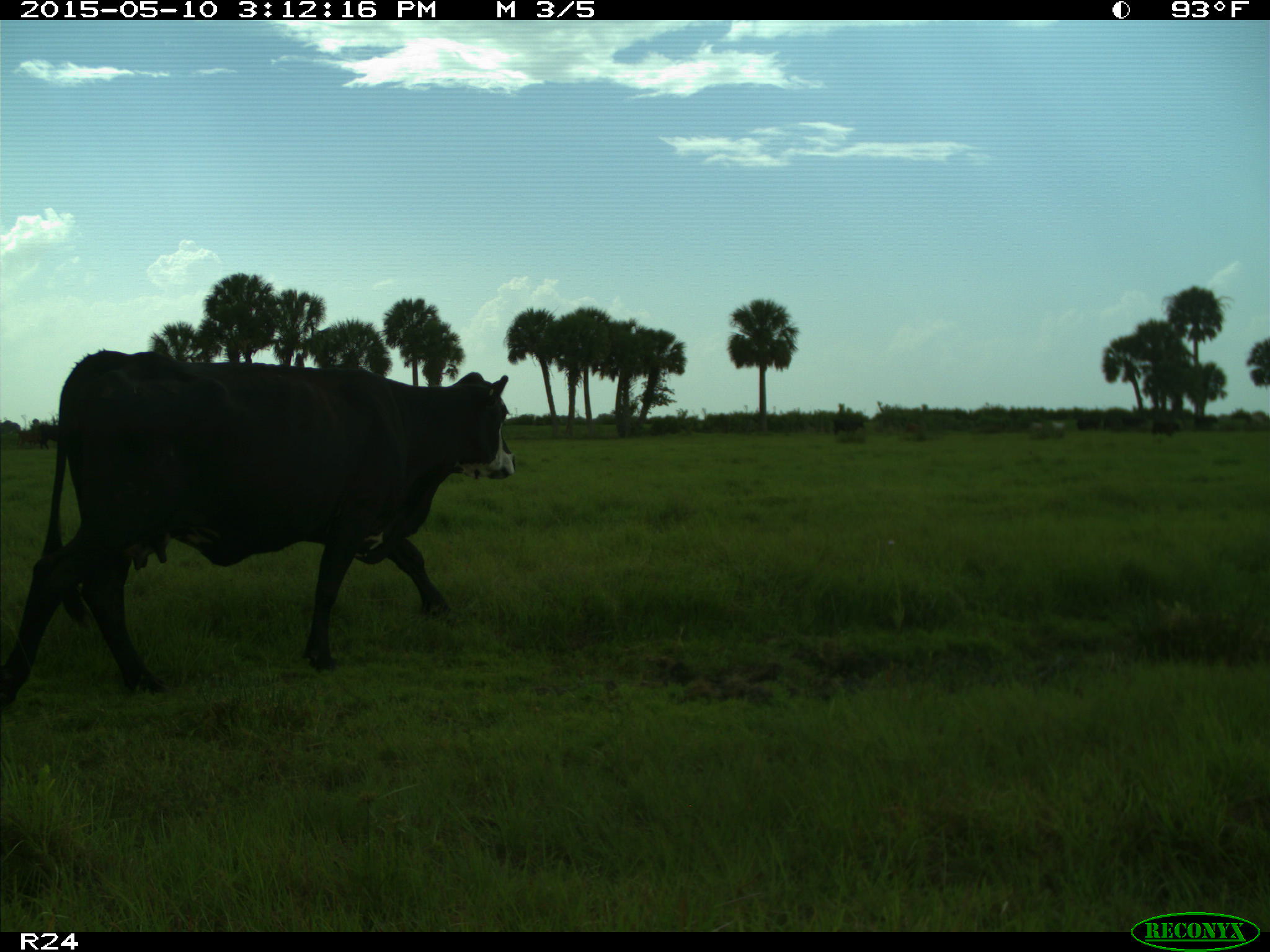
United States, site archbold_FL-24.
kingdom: Animalia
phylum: Chordata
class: Mammalia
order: Artiodactyla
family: Bovidae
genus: Bos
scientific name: Bos taurus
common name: domestic cow